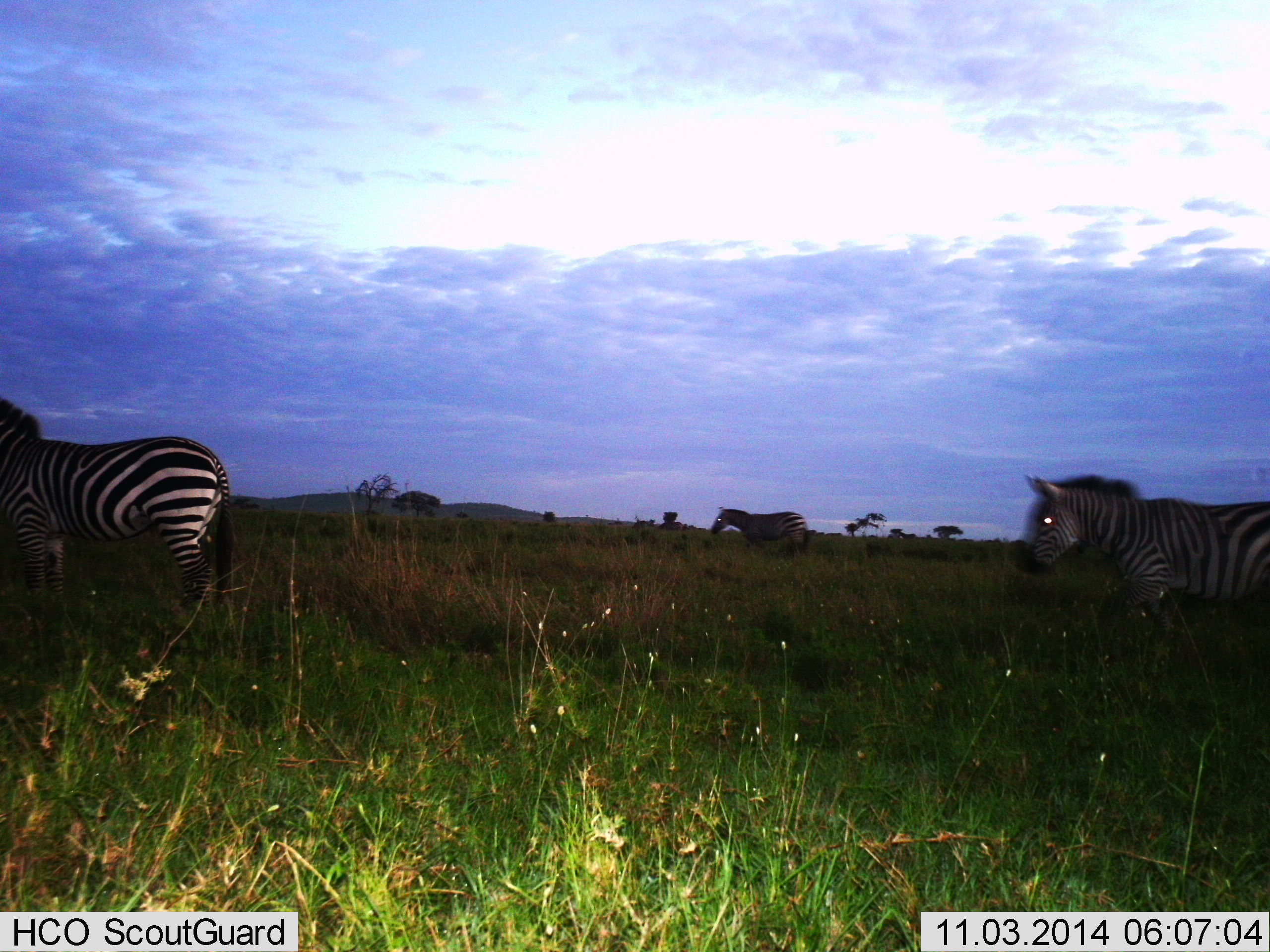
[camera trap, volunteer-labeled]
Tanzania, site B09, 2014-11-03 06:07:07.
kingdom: Animalia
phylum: Chordata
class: Mammalia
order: Perissodactyla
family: Equidae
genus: Equus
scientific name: Equus quagga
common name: plains zebra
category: zebra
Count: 3.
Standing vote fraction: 60%.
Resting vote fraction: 0%.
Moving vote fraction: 70%.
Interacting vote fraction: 0%.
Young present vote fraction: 0%.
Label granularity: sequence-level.